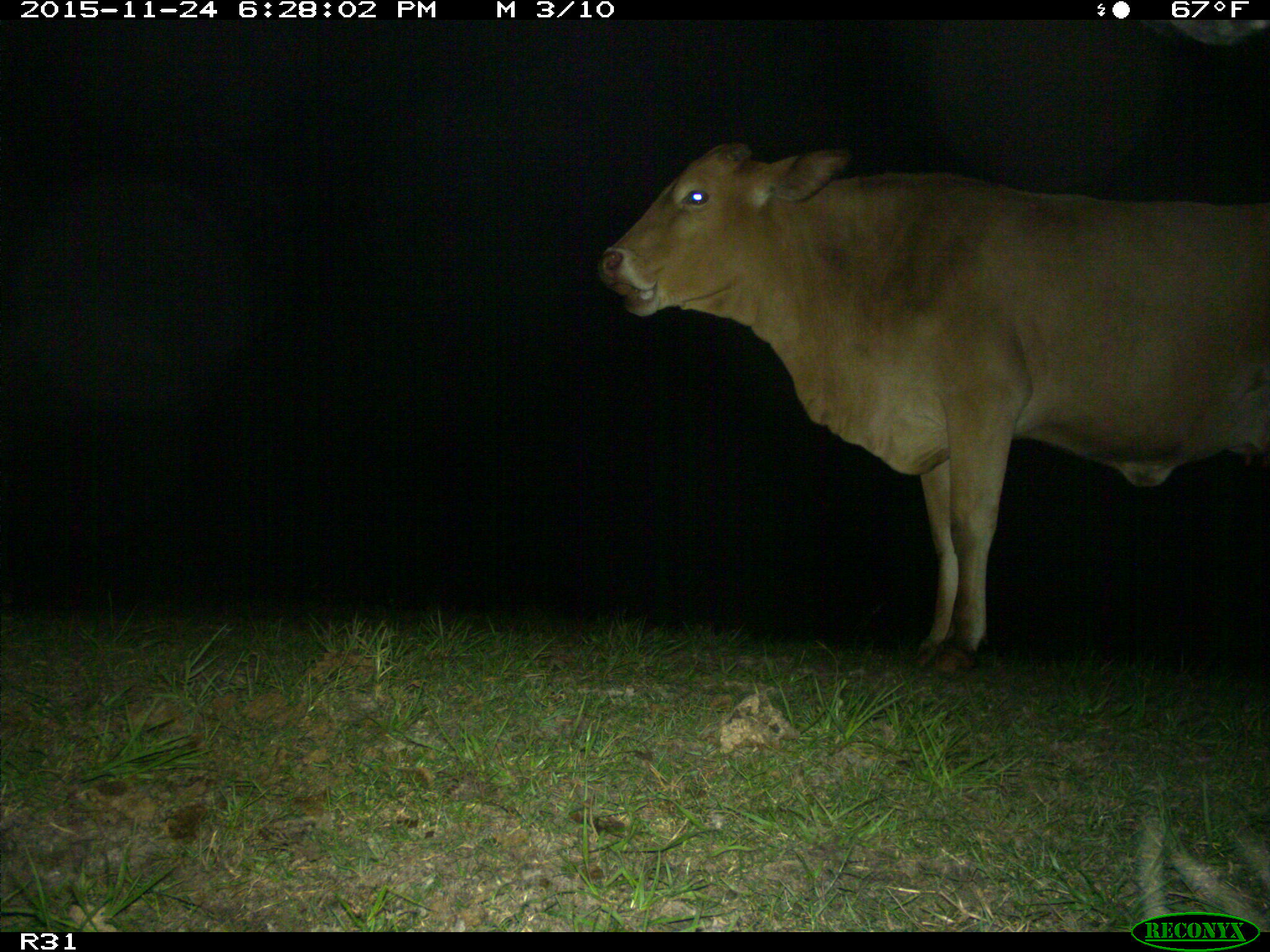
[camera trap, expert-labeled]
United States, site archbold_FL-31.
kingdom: Animalia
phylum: Chordata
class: Mammalia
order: Artiodactyla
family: Bovidae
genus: Bos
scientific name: Bos taurus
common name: domestic cow